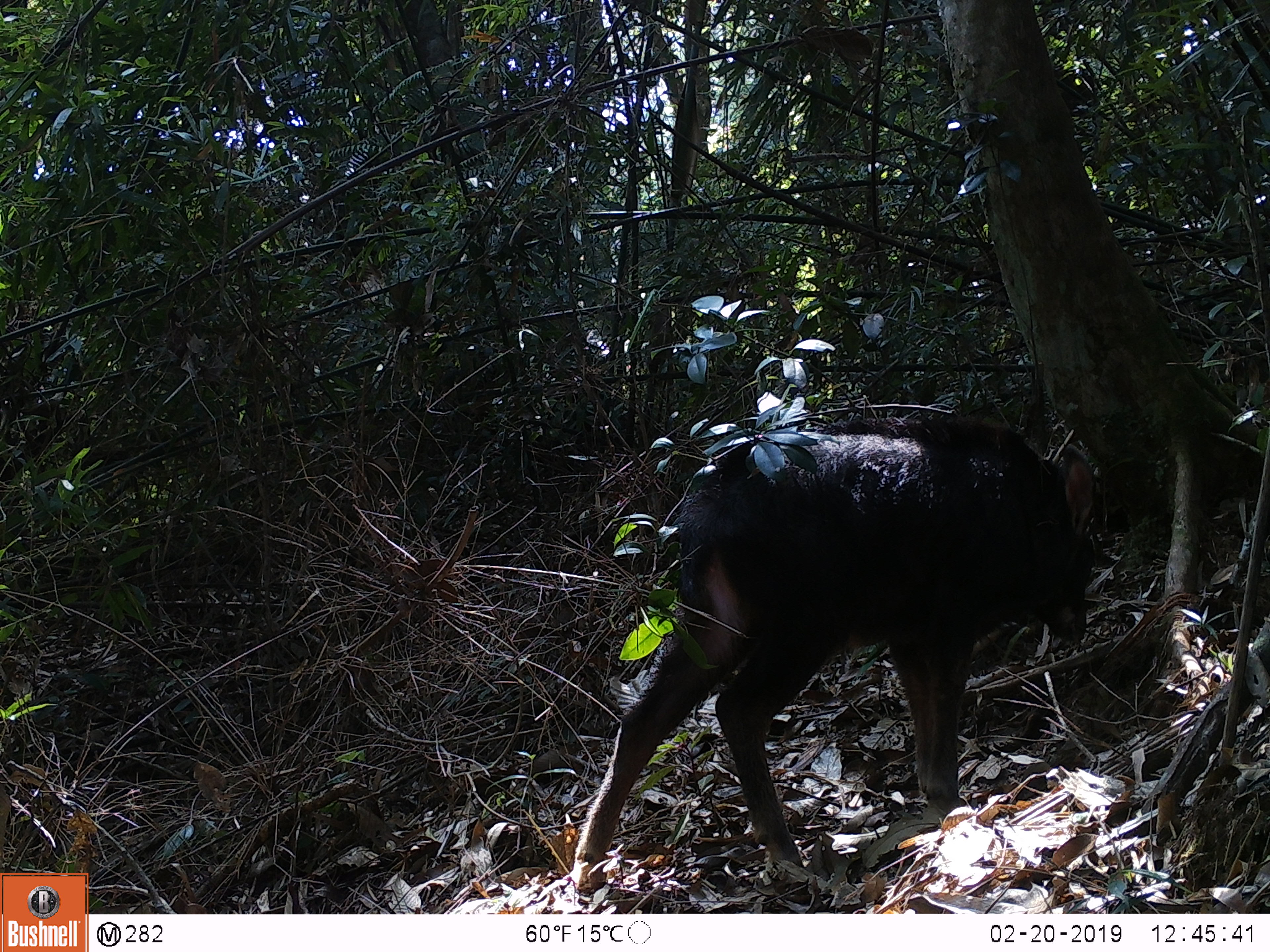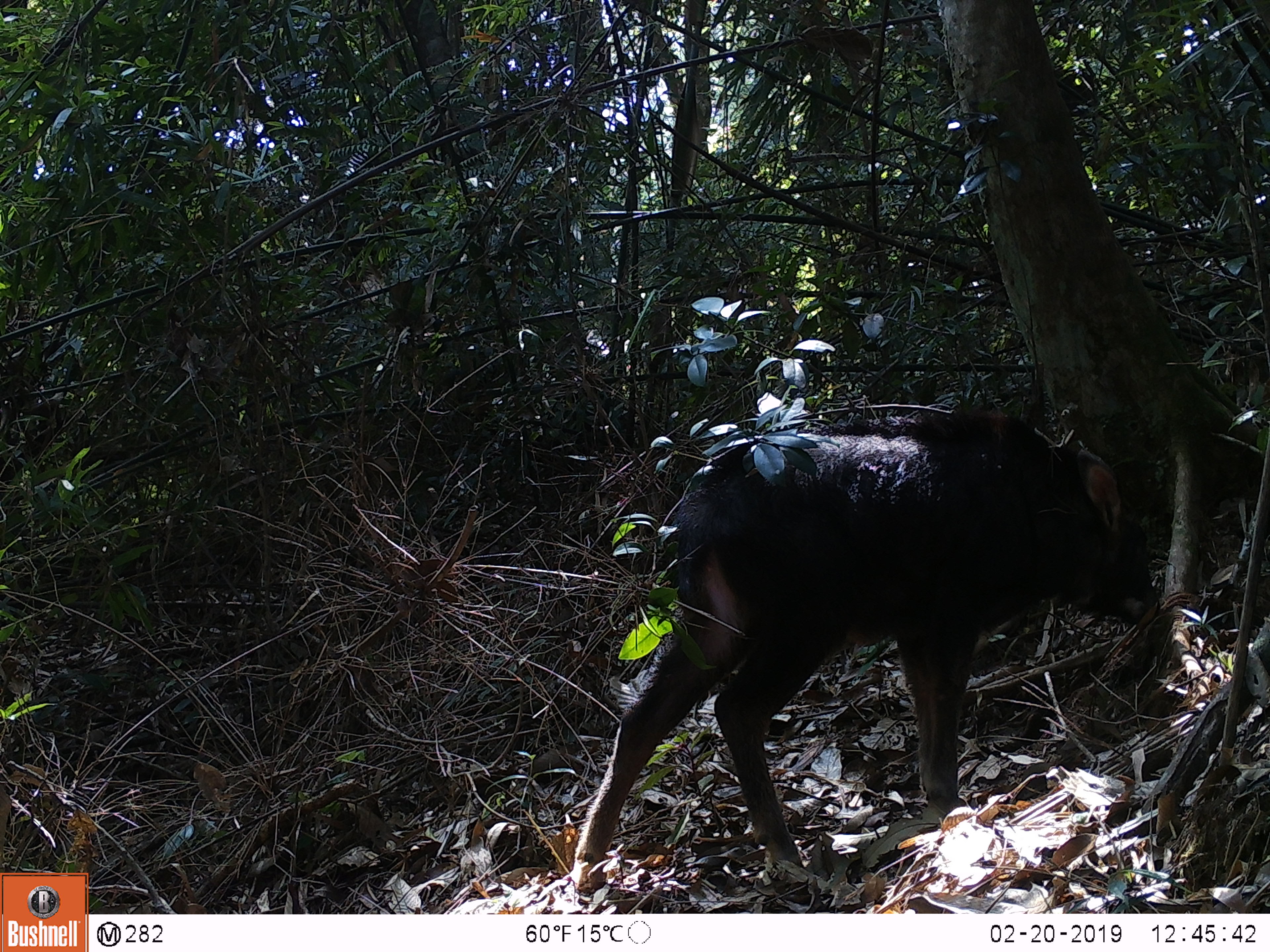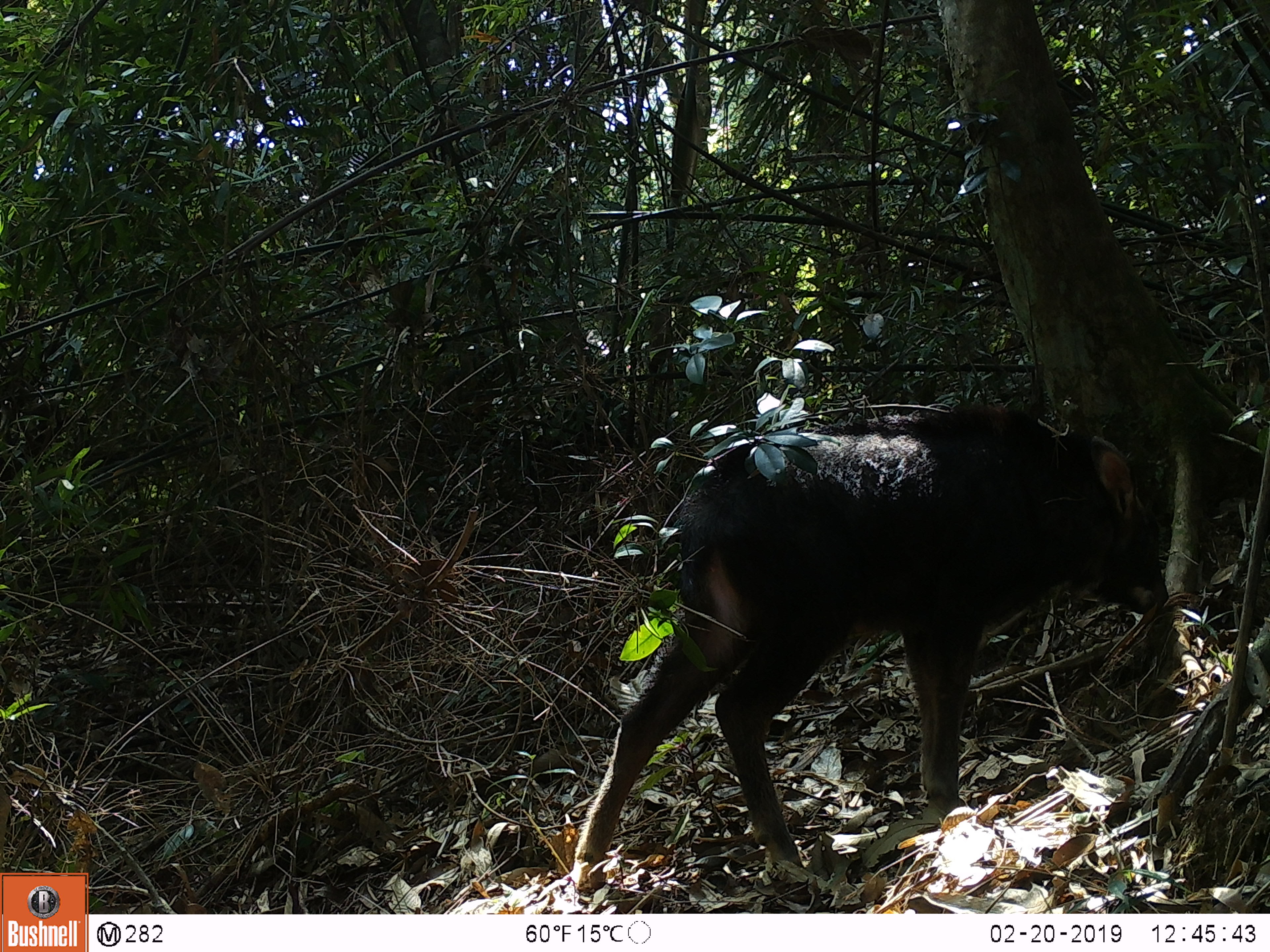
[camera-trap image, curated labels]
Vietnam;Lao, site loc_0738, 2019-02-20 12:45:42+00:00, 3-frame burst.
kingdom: Animalia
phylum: Chordata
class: Mammalia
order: Artiodactyla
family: Bovidae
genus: Capricornis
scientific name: Capricornis sumatraensis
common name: chinese serow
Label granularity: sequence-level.